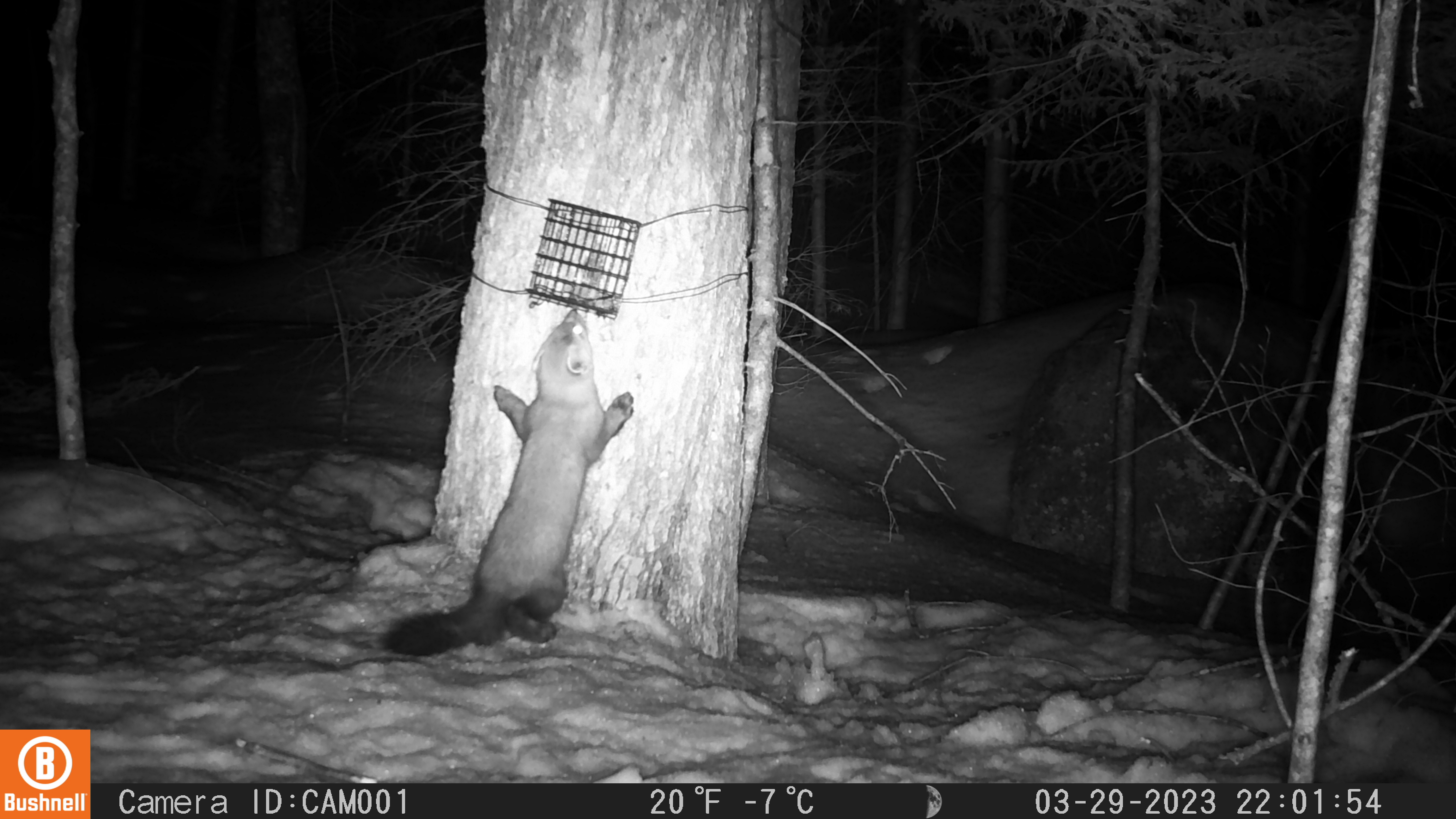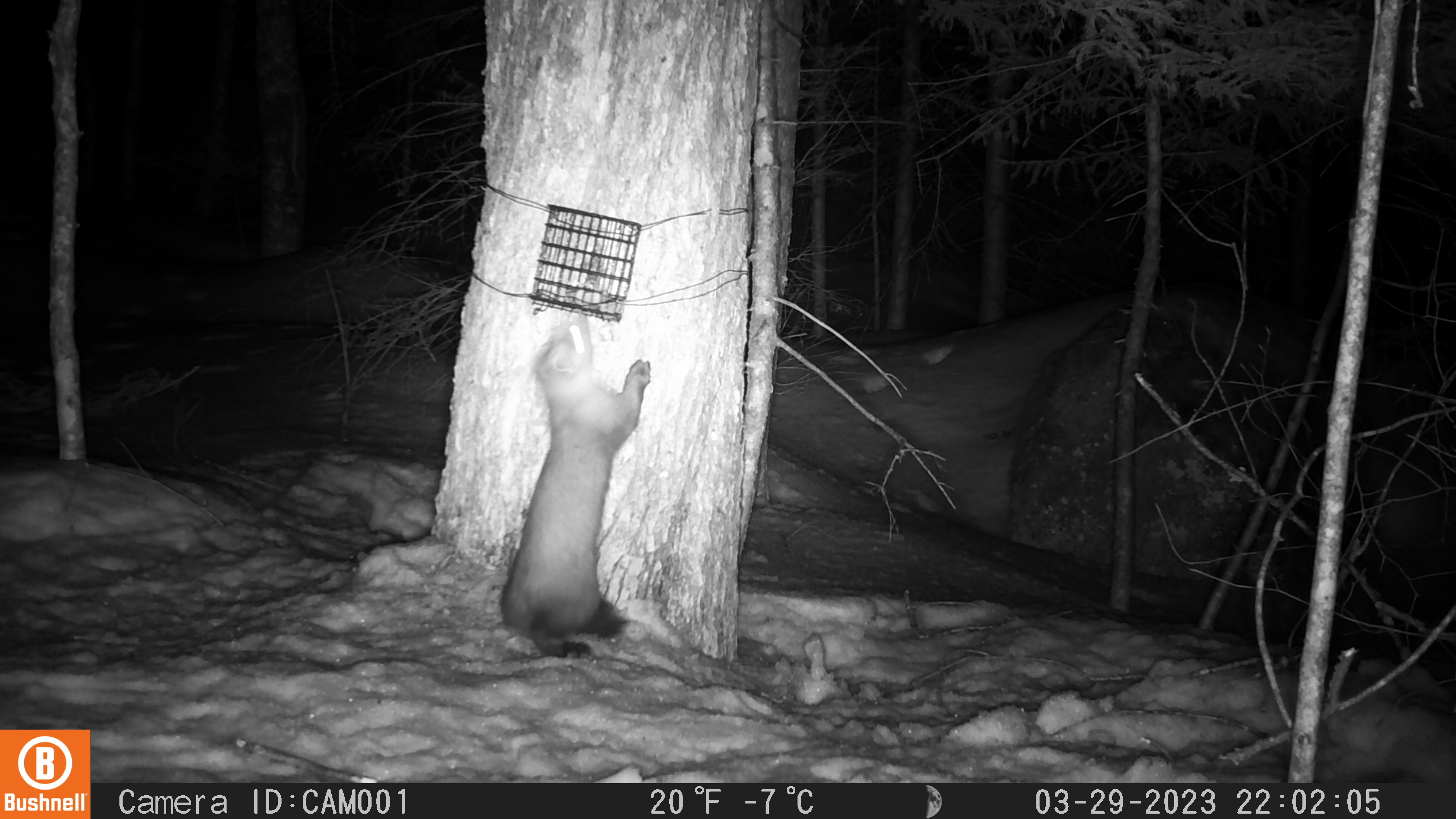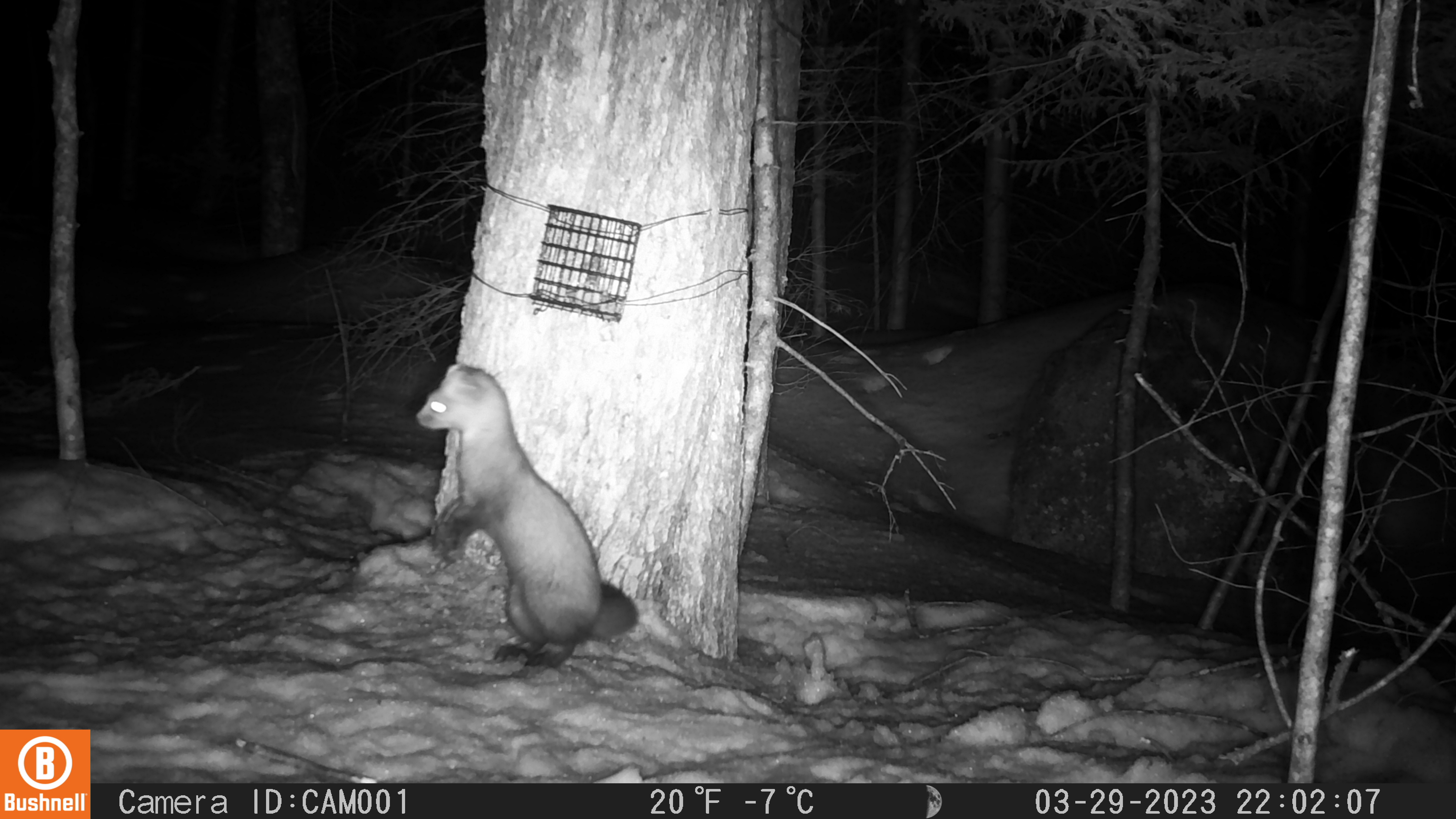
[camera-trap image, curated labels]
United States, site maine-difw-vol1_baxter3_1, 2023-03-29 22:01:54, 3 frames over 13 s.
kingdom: Animalia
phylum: Chordata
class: Mammalia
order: Carnivora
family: Mustelidae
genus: Martes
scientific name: Martes americana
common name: american marten